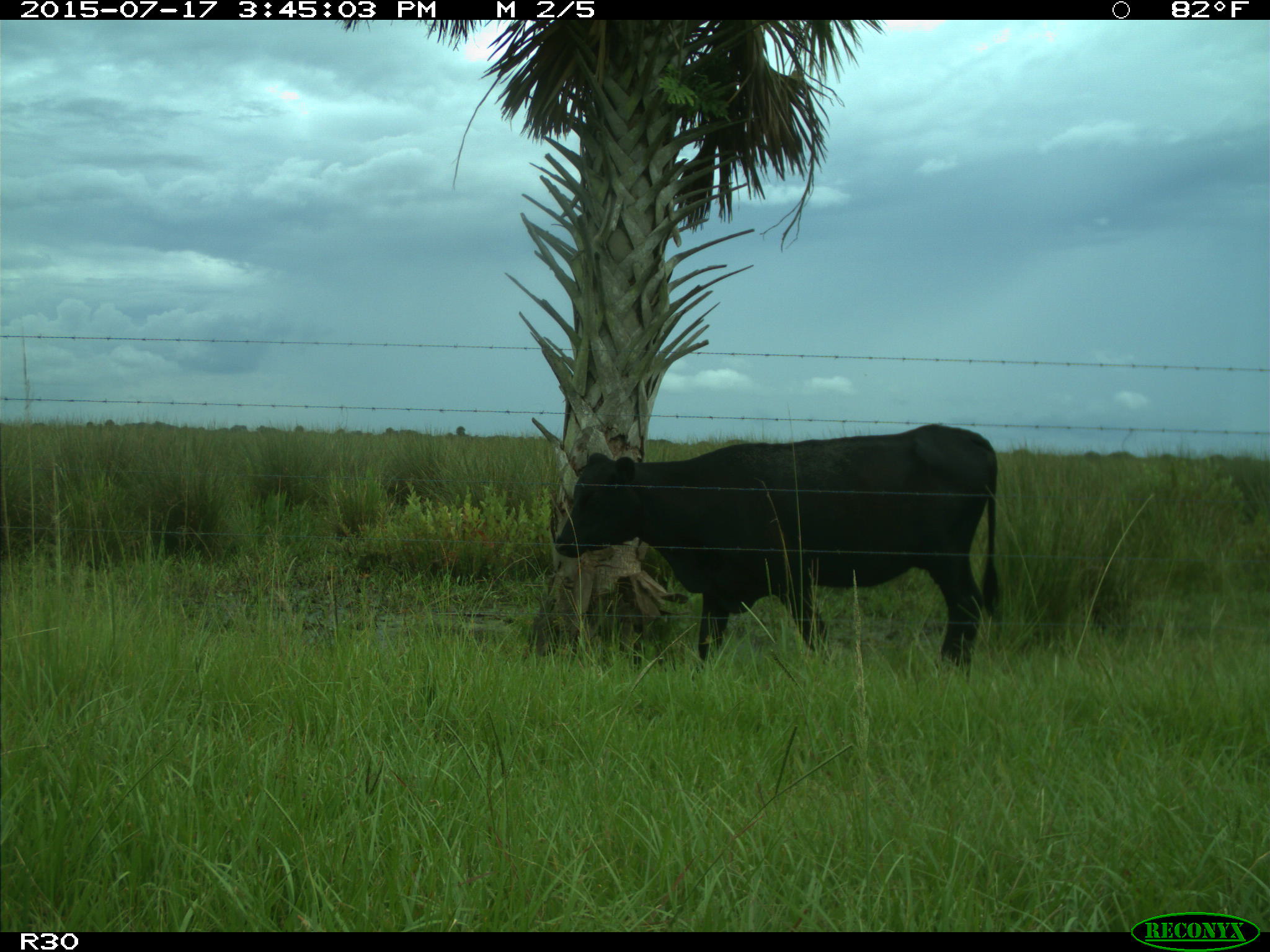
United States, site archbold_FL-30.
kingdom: Animalia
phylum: Chordata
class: Mammalia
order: Artiodactyla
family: Bovidae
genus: Bos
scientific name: Bos taurus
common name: domestic cow